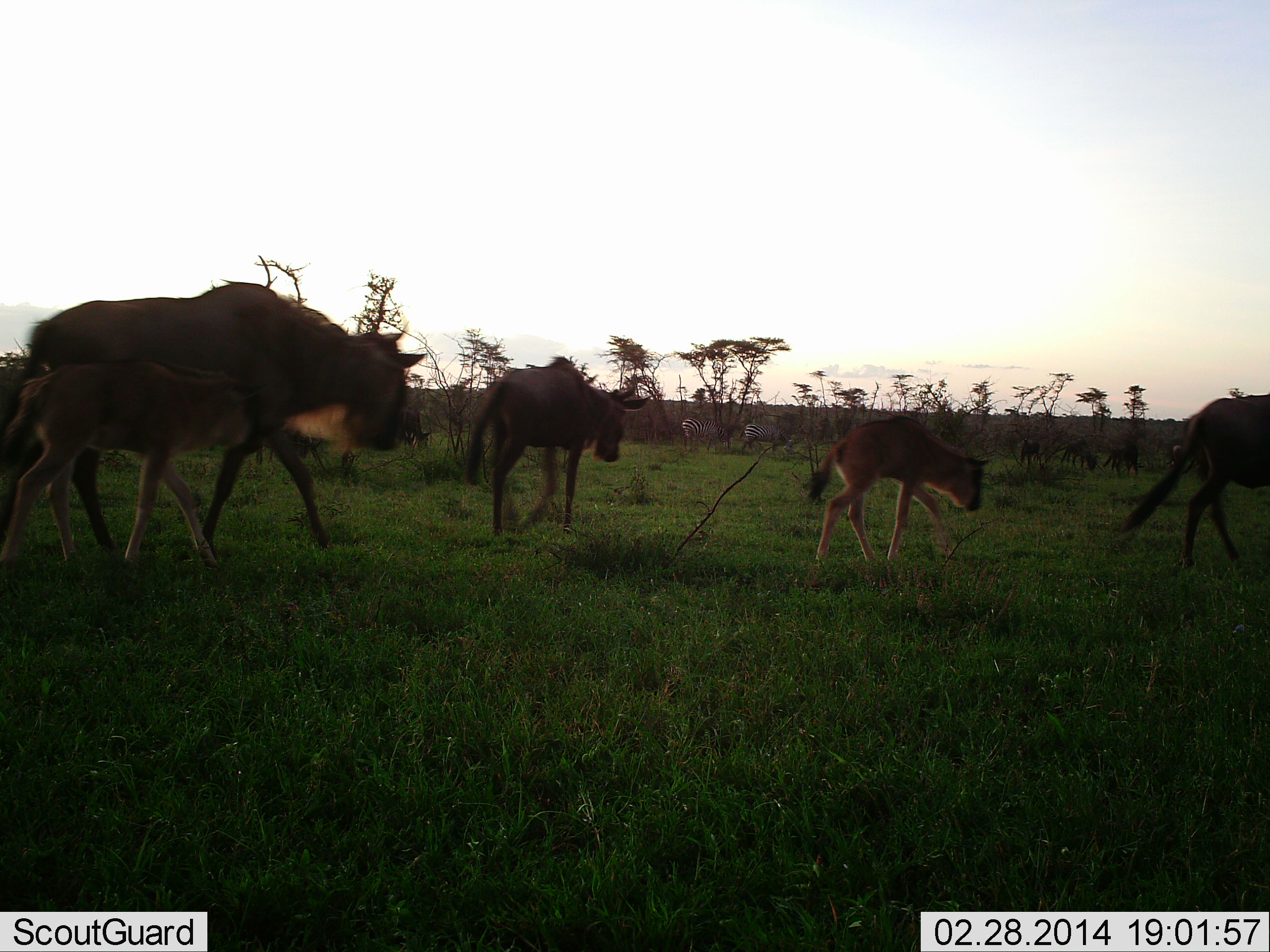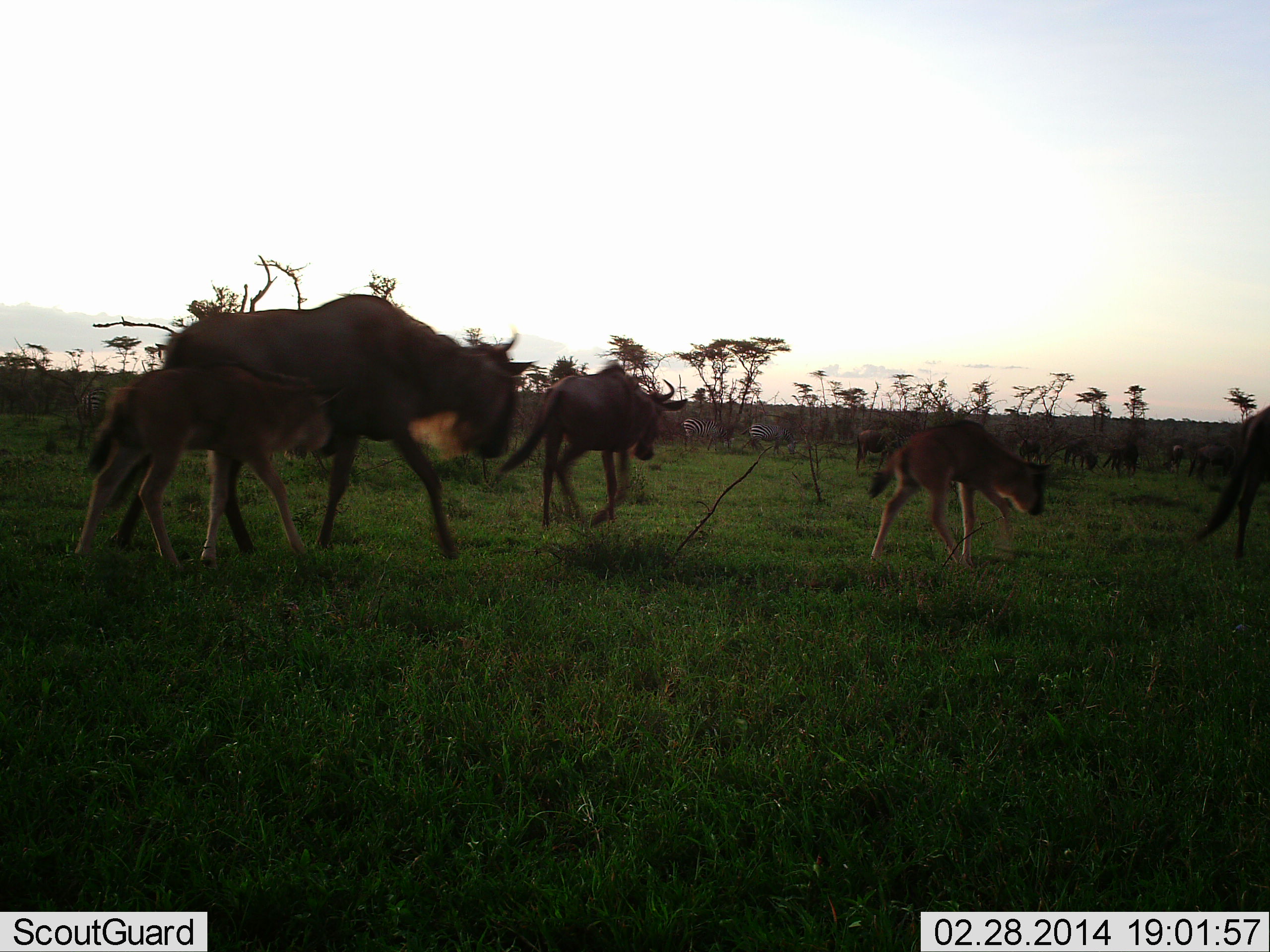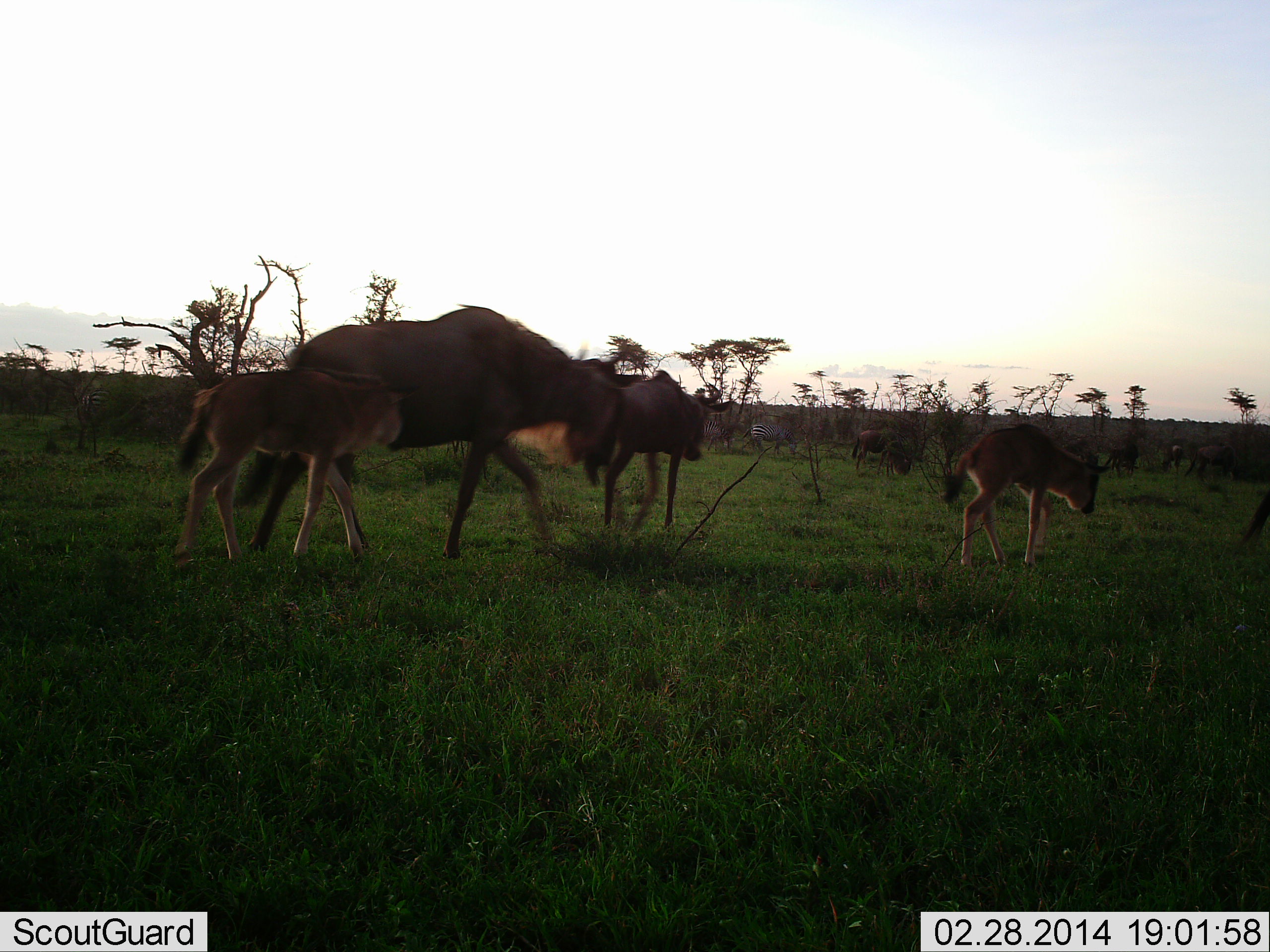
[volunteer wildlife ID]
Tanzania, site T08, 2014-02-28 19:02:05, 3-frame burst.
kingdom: Animalia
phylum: Chordata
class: Mammalia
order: Artiodactyla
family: Bovidae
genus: Connochaetes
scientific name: Connochaetes taurinus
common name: blue wildebeest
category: wildebeest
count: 10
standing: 19%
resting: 0%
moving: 100%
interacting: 0%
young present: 94%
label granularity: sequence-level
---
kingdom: Animalia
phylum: Chordata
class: Mammalia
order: Perissodactyla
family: Equidae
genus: Equus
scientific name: Equus quagga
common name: plains zebra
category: zebra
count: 2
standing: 30%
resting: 0%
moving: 10%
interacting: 0%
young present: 0%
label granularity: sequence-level